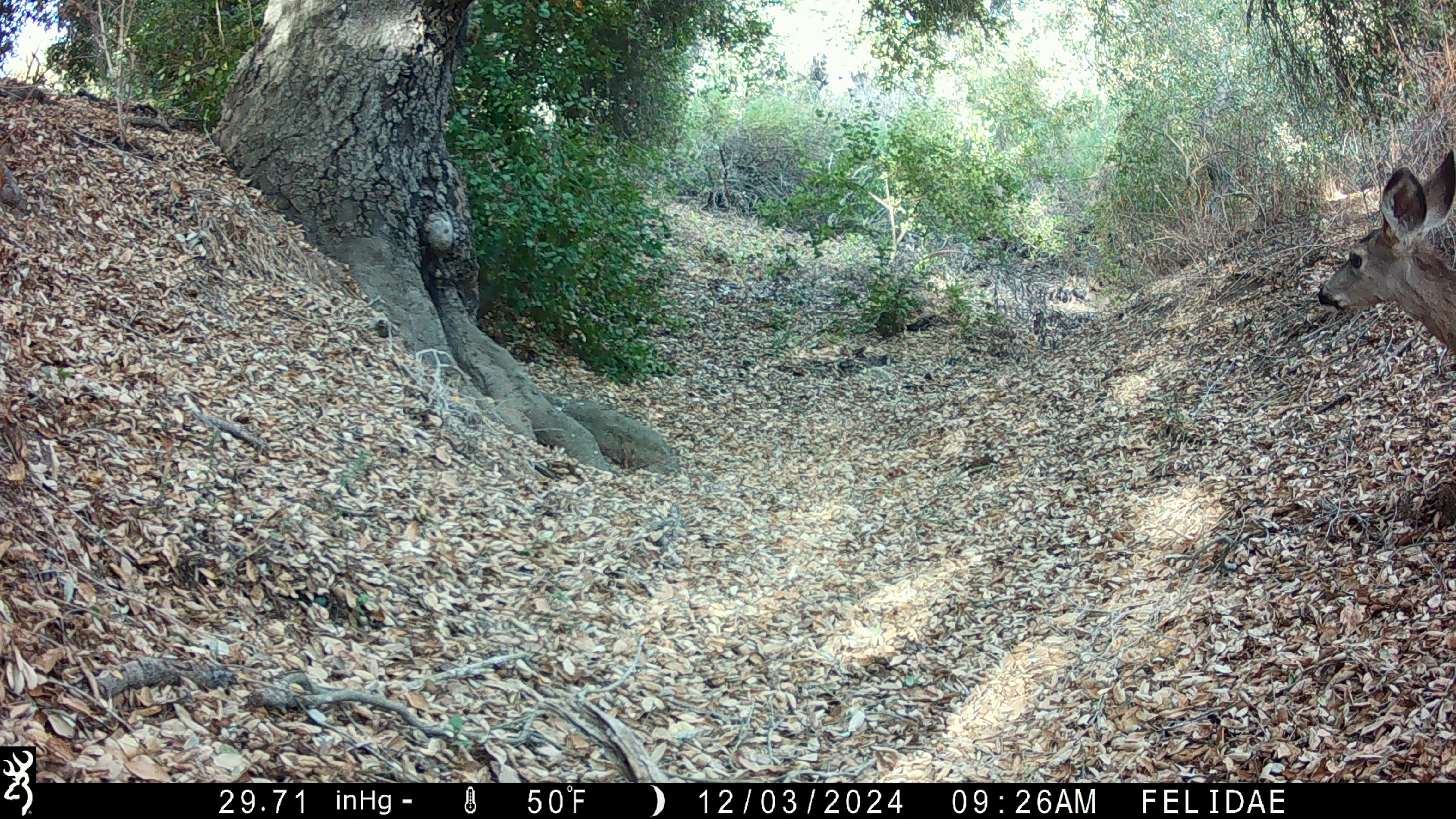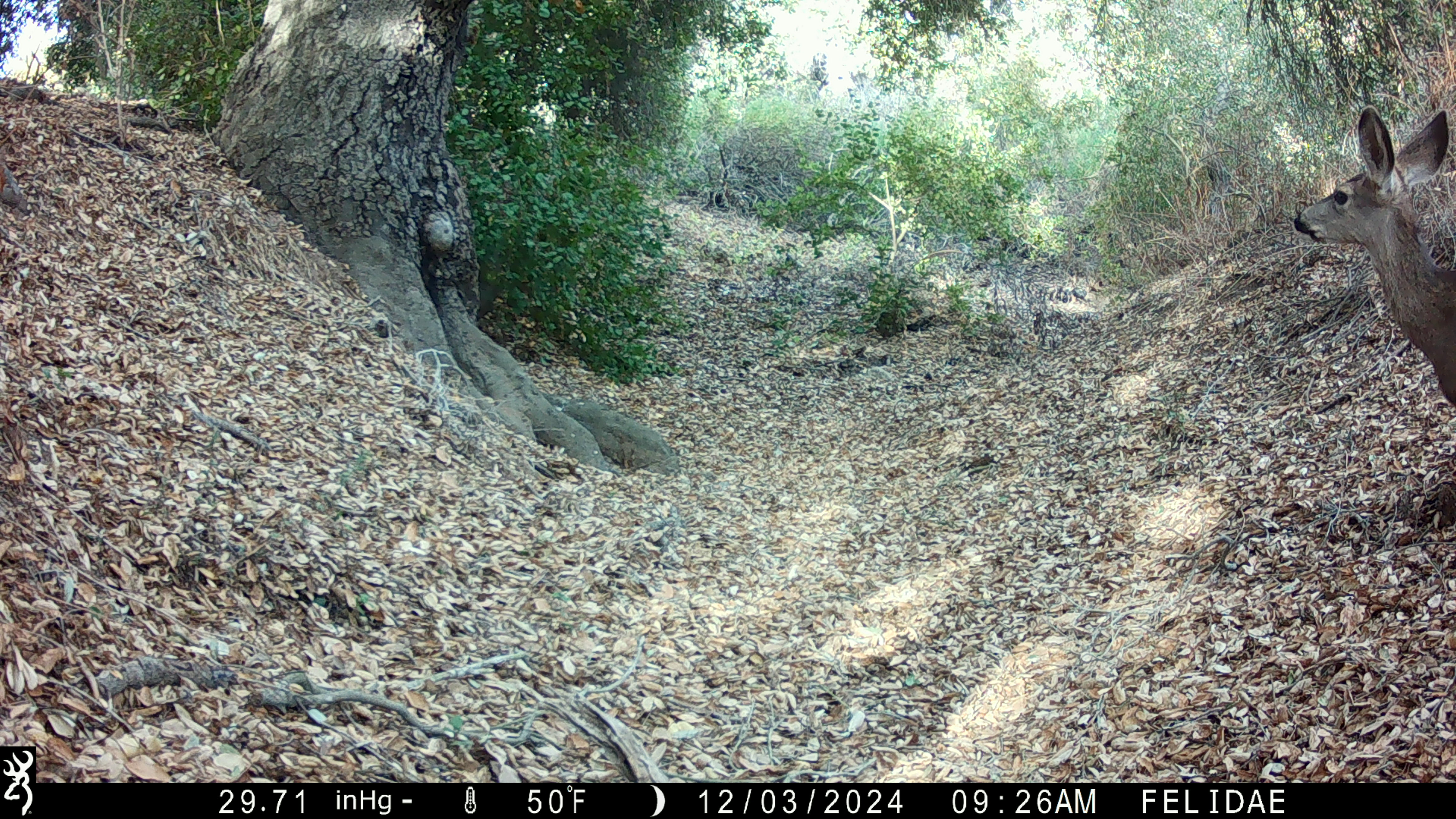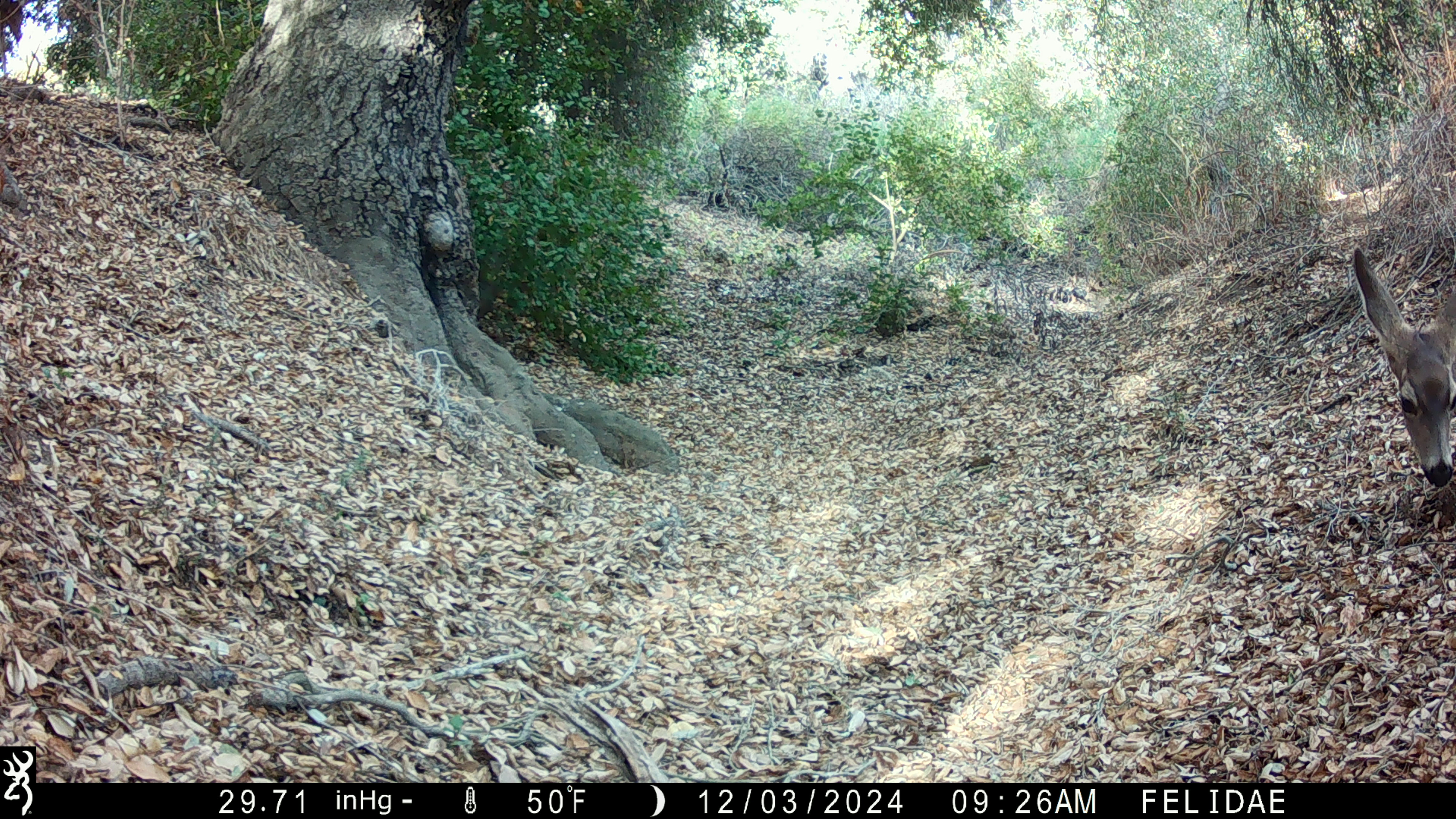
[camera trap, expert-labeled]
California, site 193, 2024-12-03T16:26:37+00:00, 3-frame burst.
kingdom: Animalia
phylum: Chordata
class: Mammalia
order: Artiodactyla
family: Cervidae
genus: Odocoileus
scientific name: Odocoileus hemionus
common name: mule deer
Mule deer (Odocoileus hemionus).